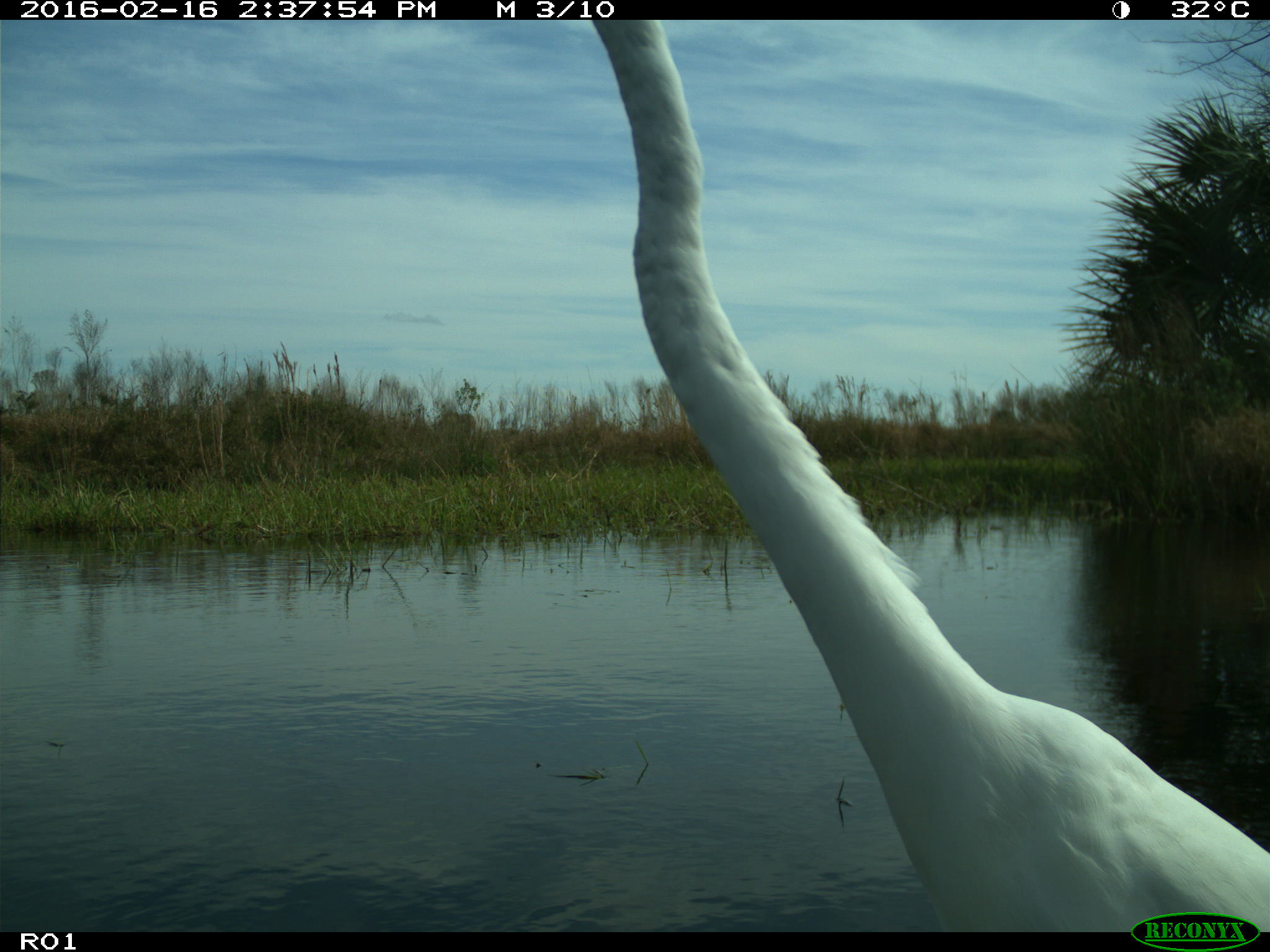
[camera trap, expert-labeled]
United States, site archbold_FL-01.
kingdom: Animalia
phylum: Chordata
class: Aves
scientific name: Aves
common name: birds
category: unidentified bird